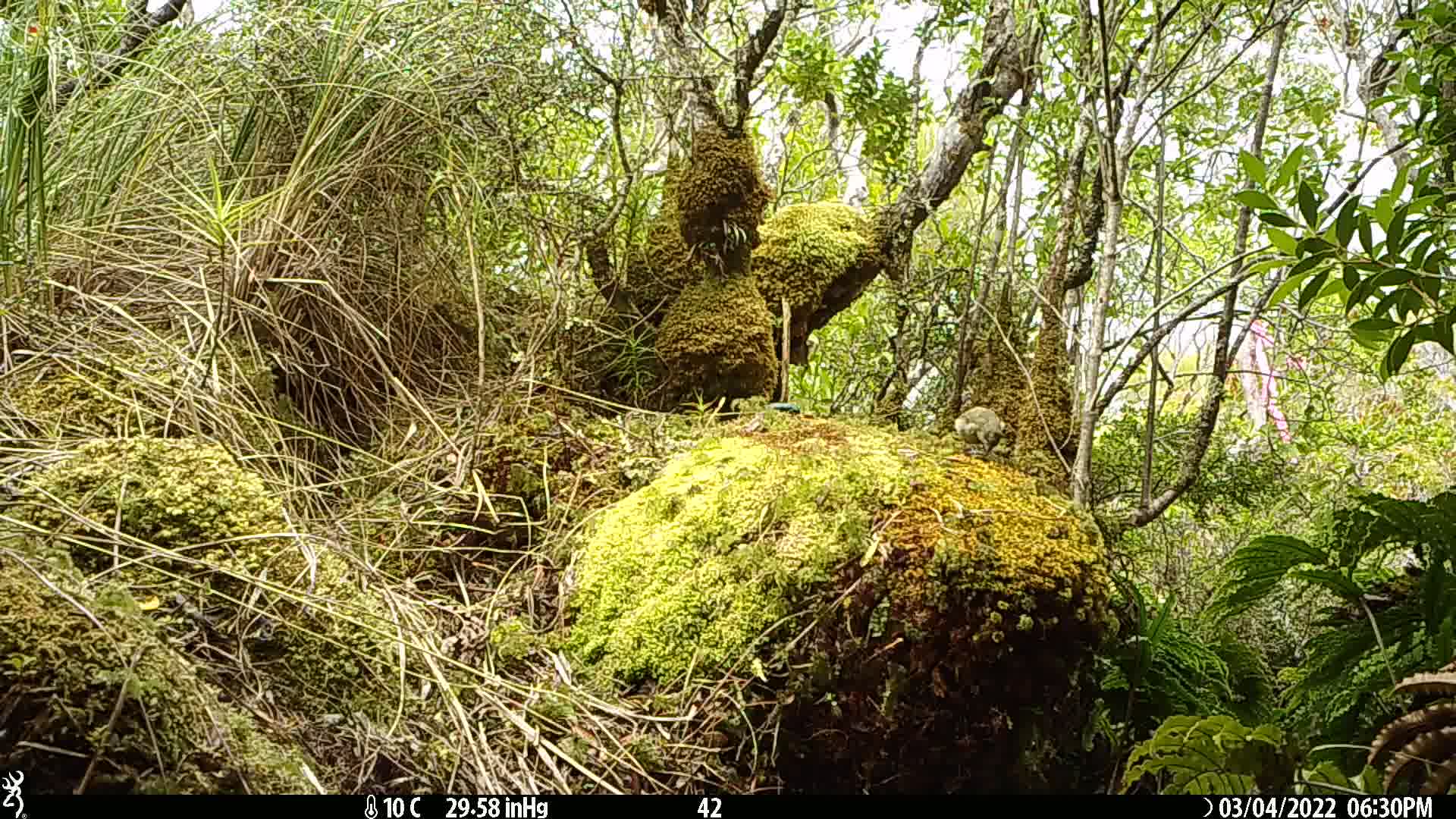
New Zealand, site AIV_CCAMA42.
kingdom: Animalia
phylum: Chordata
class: Aves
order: Passeriformes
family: Meliphagidae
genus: Anthornis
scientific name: Anthornis melanura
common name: new zealand bellbird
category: bellbird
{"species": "bellbird (new zealand bellbird) (Anthornis melanura)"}